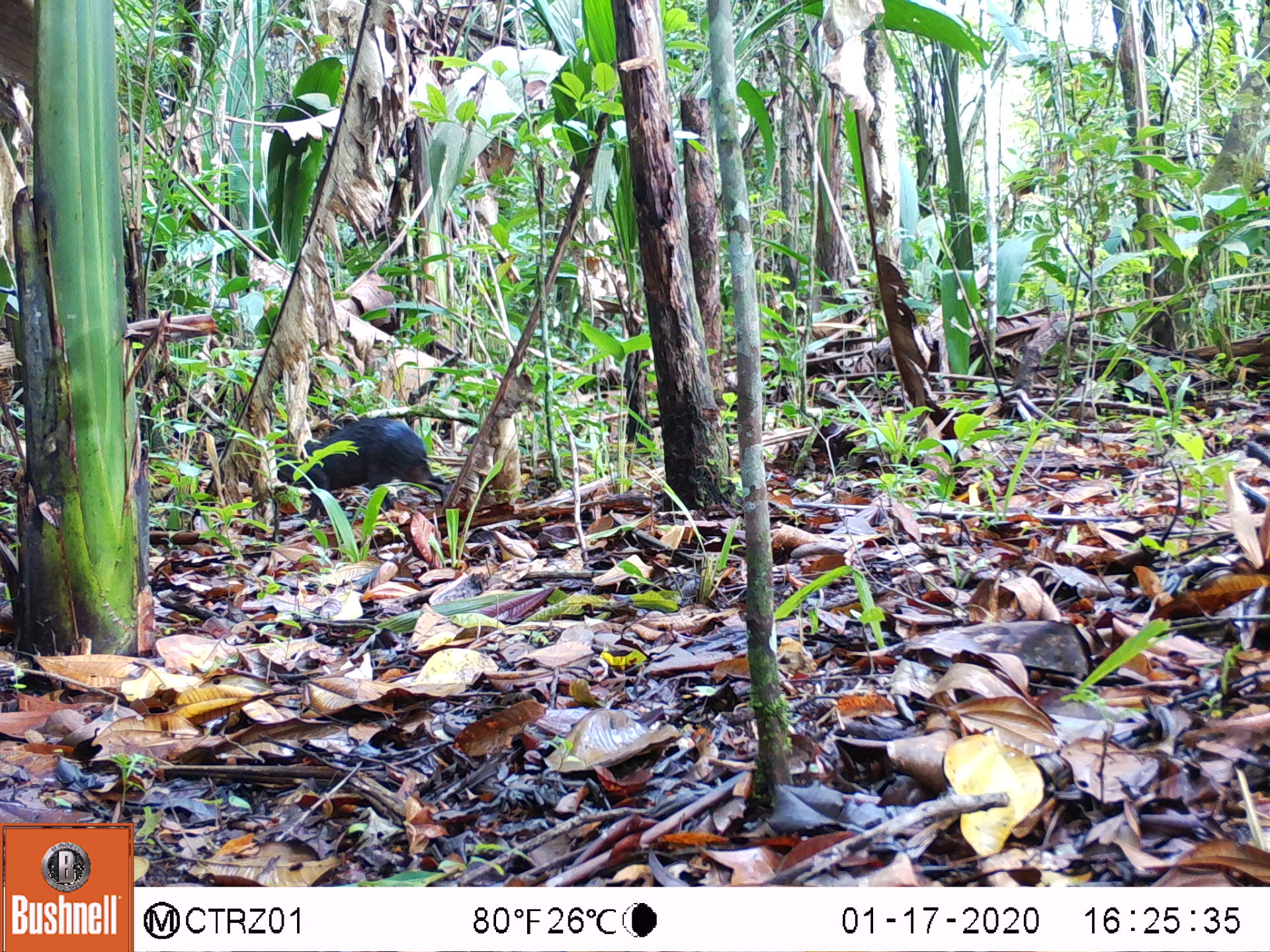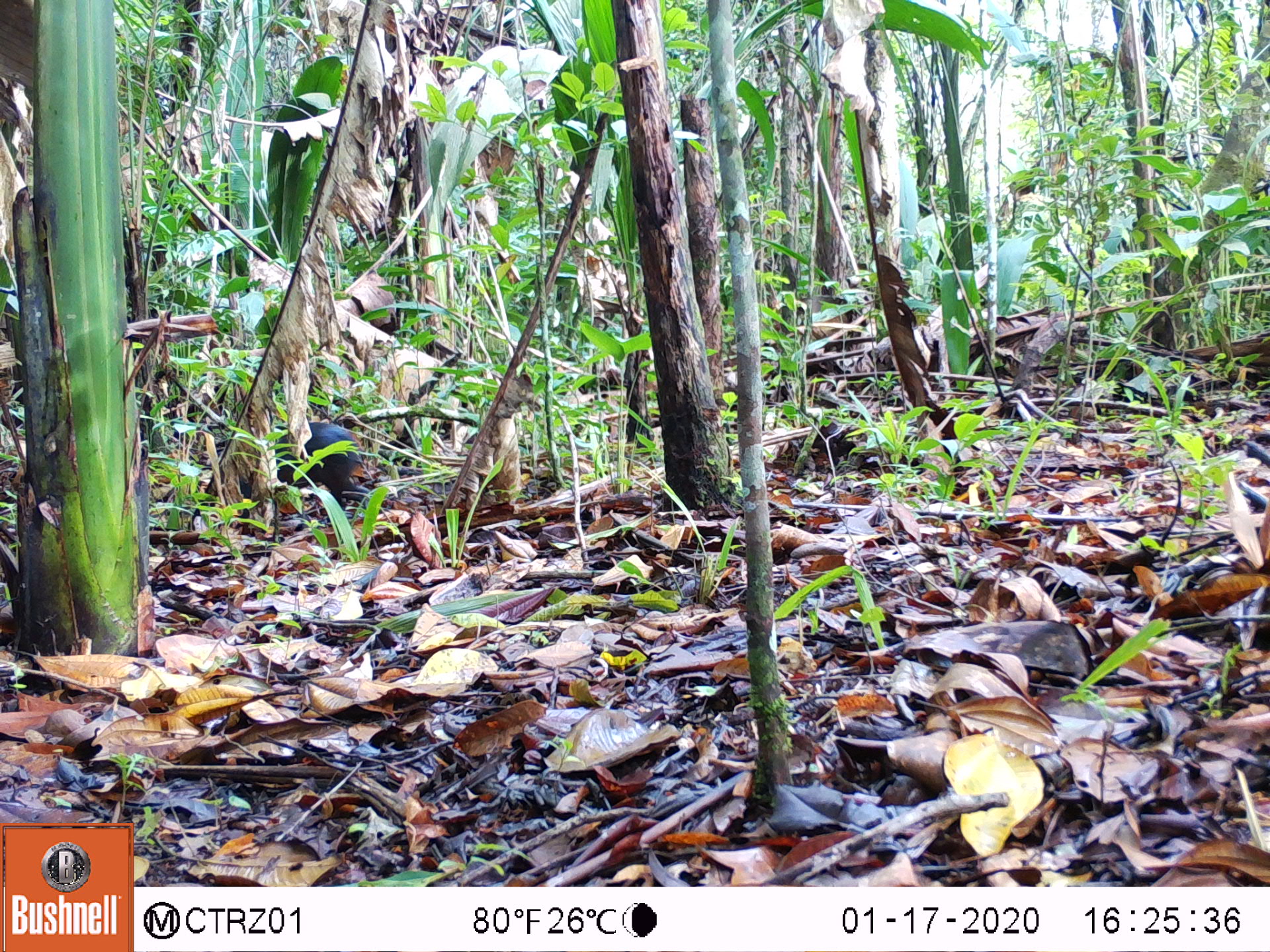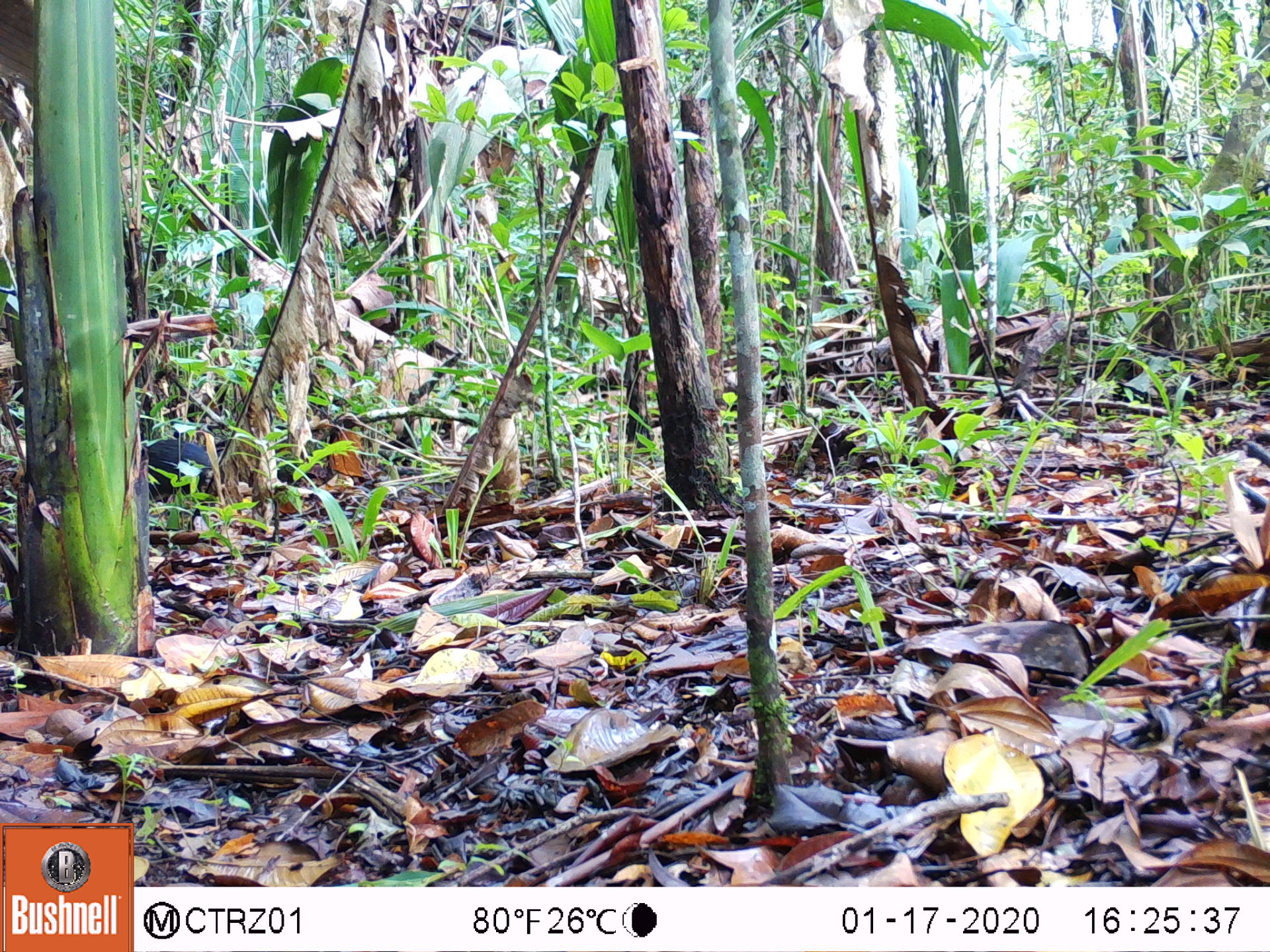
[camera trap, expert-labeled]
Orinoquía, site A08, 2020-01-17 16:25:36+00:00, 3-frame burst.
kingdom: Animalia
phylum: Chordata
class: Mammalia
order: Rodentia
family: Dasyproctidae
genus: Dasyprocta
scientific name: Dasyprocta fuliginosa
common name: black agouti